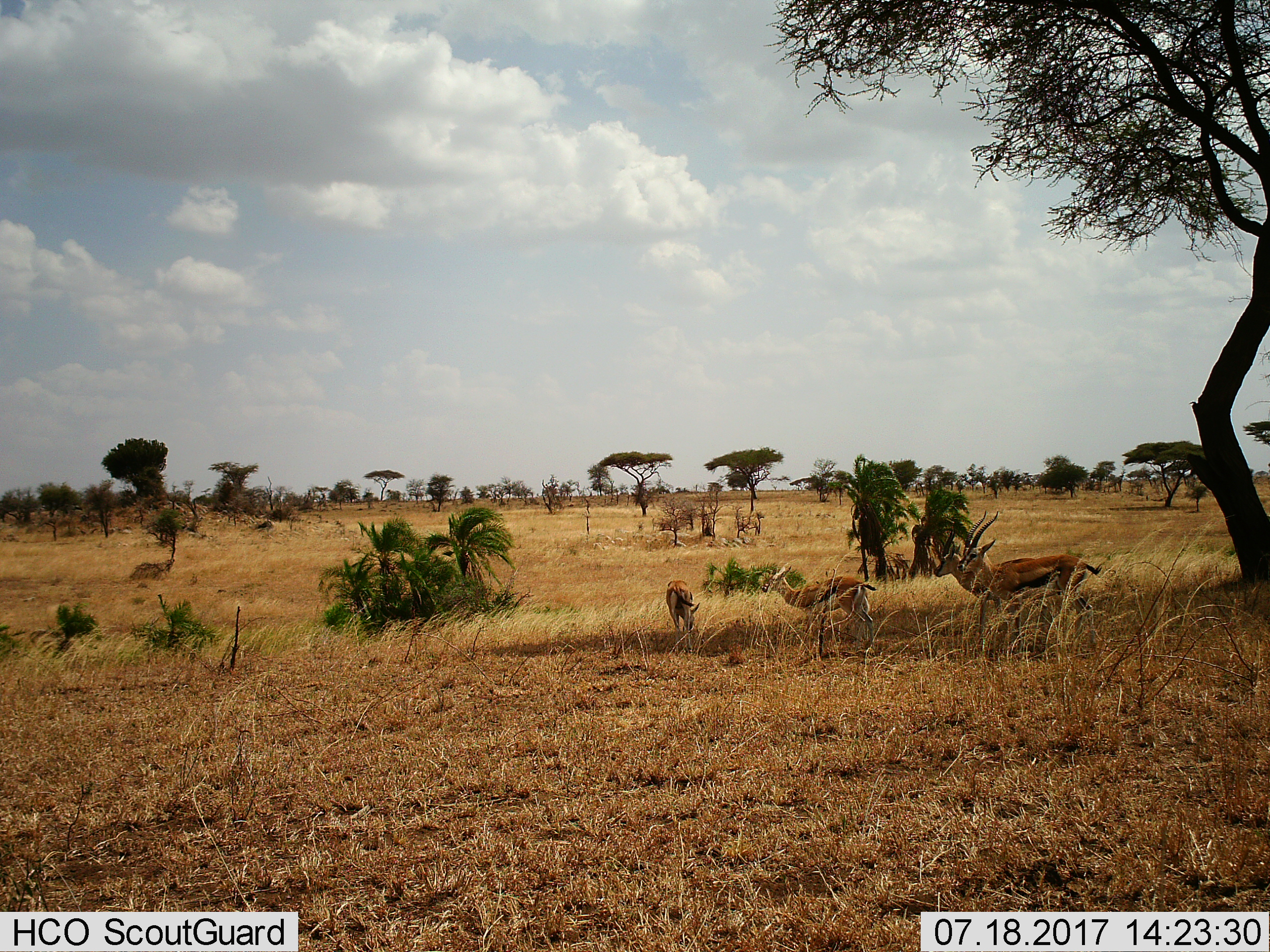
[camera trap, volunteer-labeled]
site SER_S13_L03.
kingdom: Animalia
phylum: Chordata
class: Mammalia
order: Artiodactyla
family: Bovidae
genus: Eudorcas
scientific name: Eudorcas thomsonii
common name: thomson's gazelle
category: gazellethomsons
Gazellethomsons (thomson's gazelle) (Eudorcas thomsonii), count 4. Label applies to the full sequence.